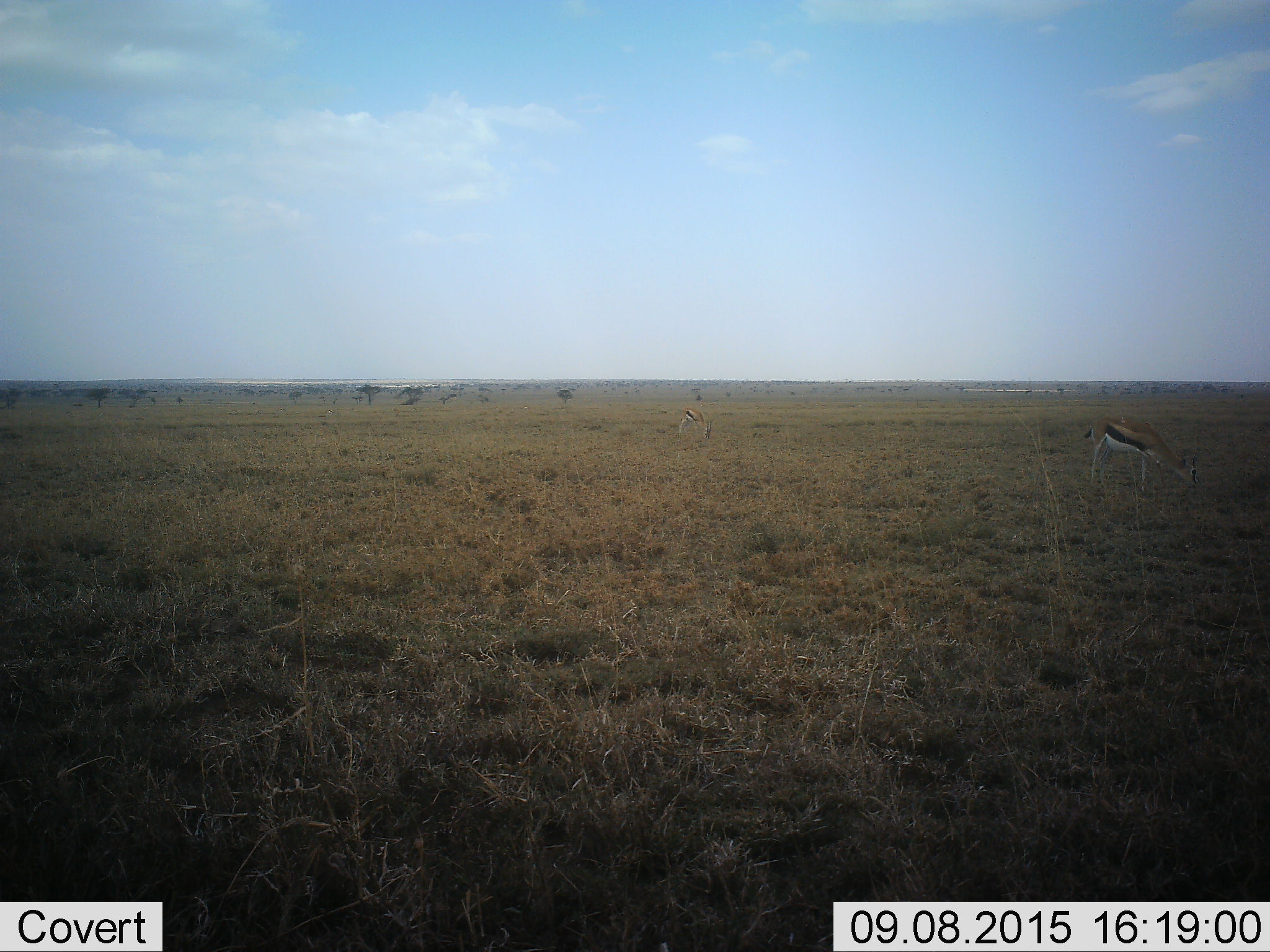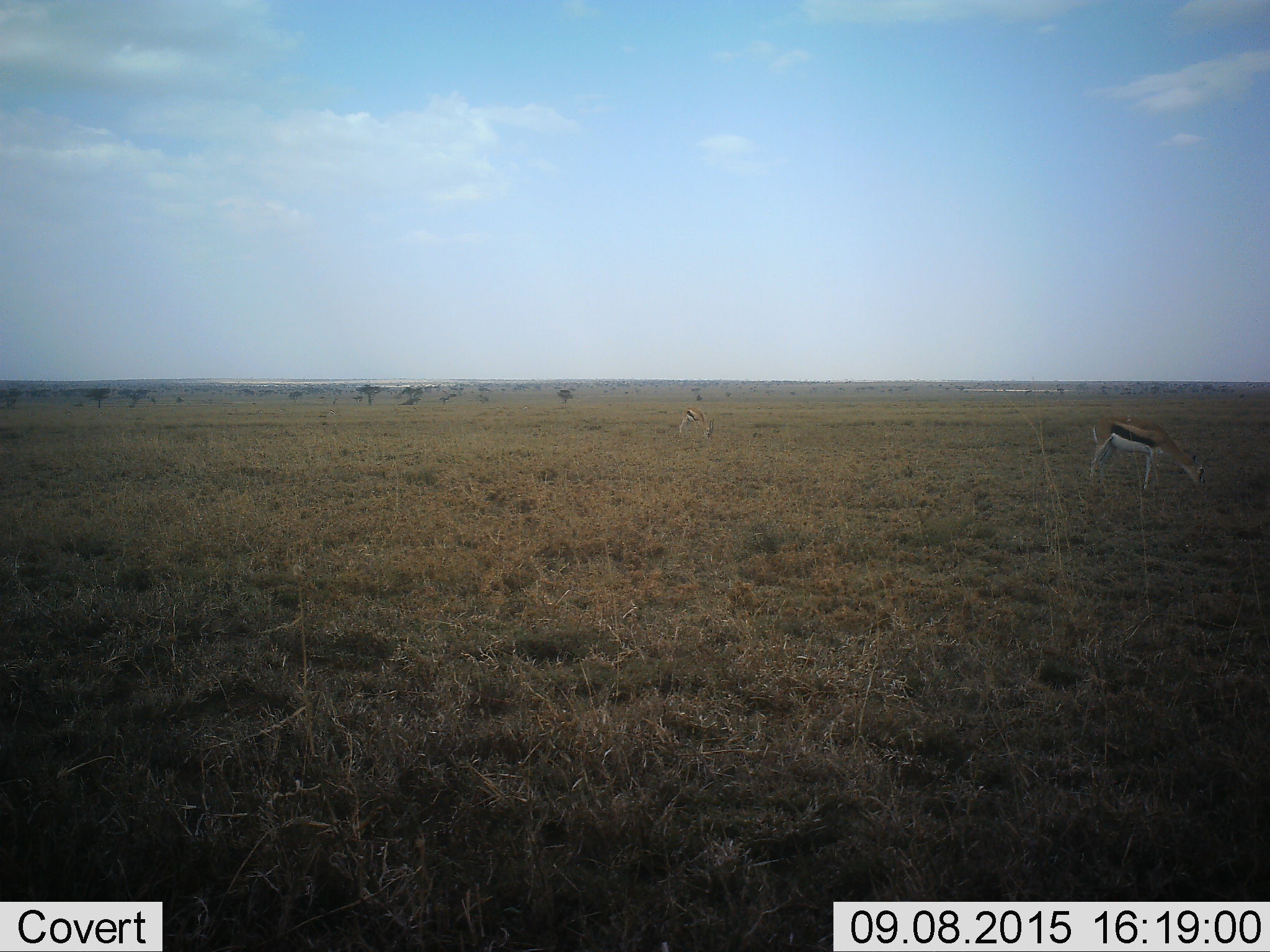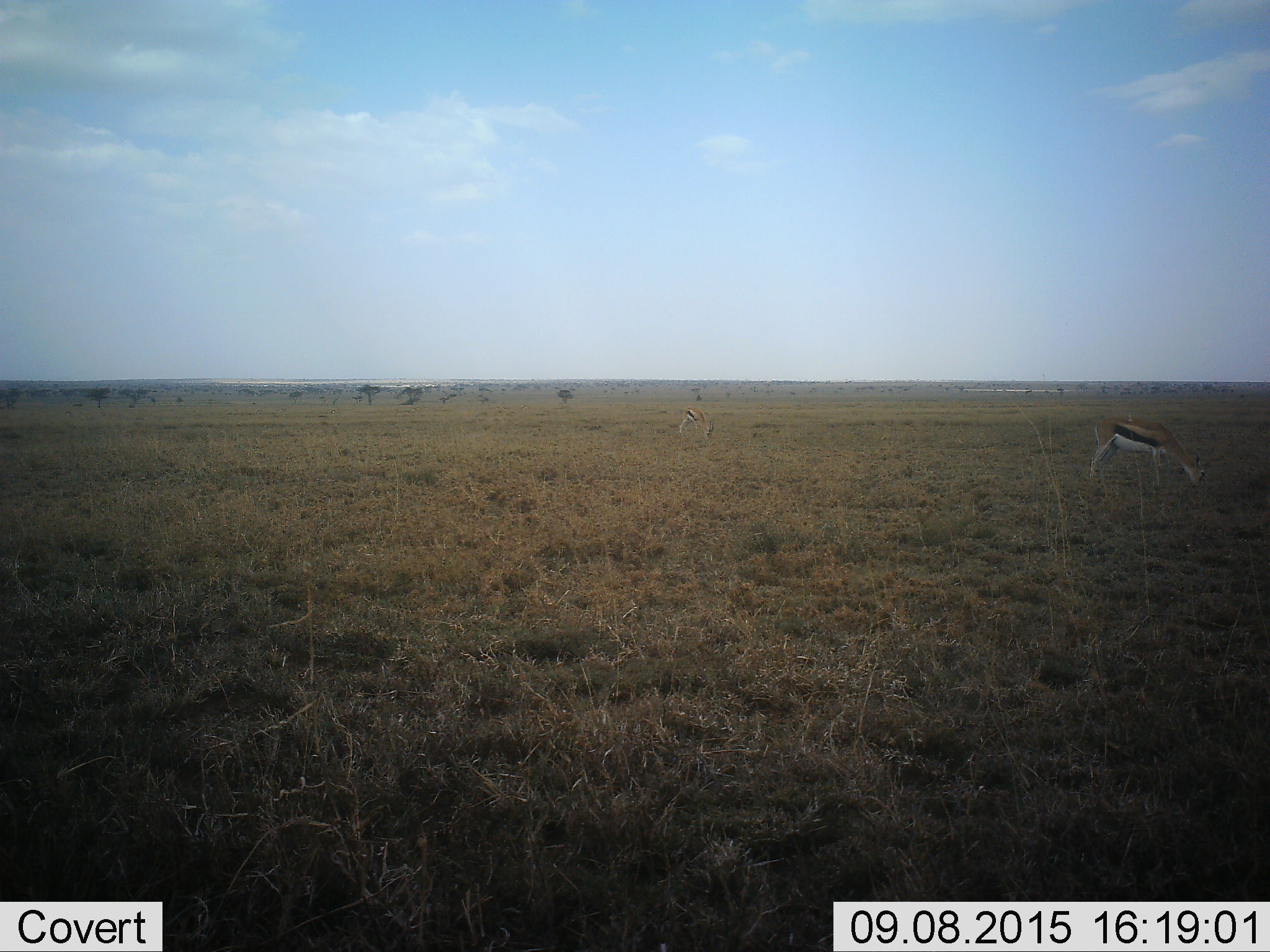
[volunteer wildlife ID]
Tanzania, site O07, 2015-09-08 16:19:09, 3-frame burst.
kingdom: Animalia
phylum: Chordata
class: Mammalia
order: Artiodactyla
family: Bovidae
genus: Eudorcas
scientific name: Eudorcas thomsonii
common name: thomson's gazelle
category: gazellethomsons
Gazellethomsons (thomson's gazelle) (Eudorcas thomsonii), count 2. Behavior (volunteer vote fractions): standing 50%, resting 0%, moving 12%, interacting 0%. Young present (vote fraction): 0%. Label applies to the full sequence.